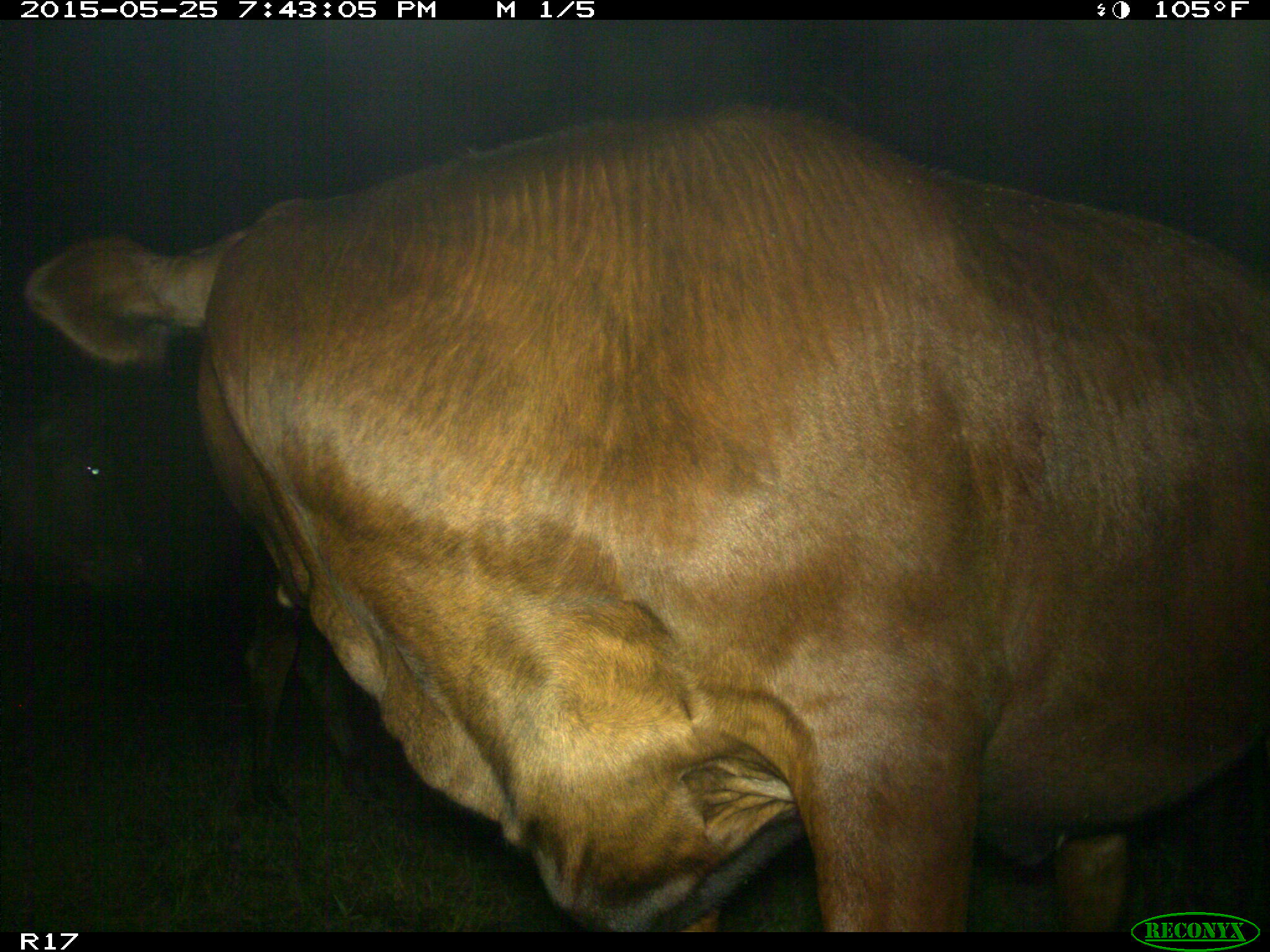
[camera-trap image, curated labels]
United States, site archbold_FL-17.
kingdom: Animalia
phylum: Chordata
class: Mammalia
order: Artiodactyla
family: Bovidae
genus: Bos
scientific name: Bos taurus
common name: domestic cow